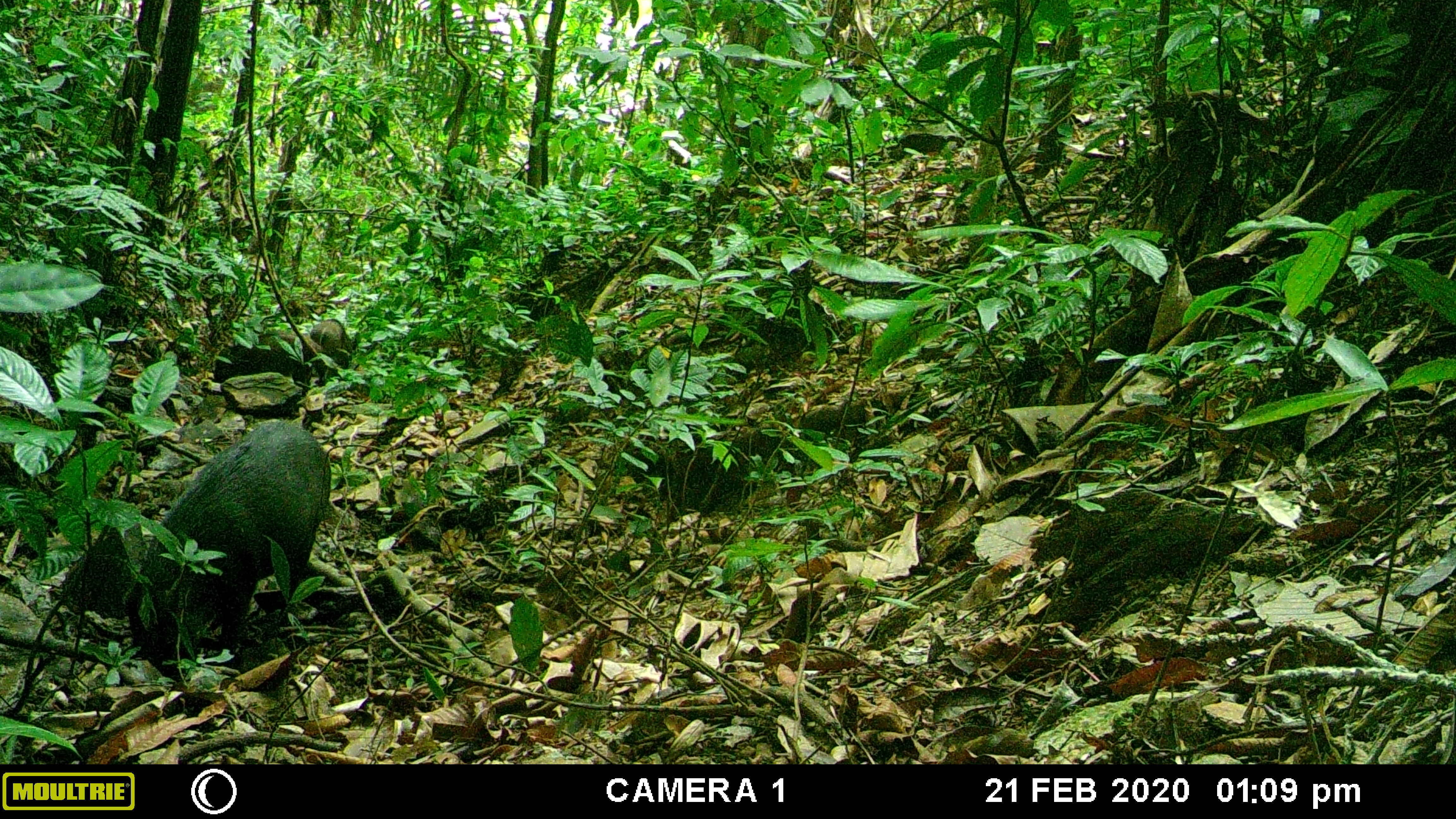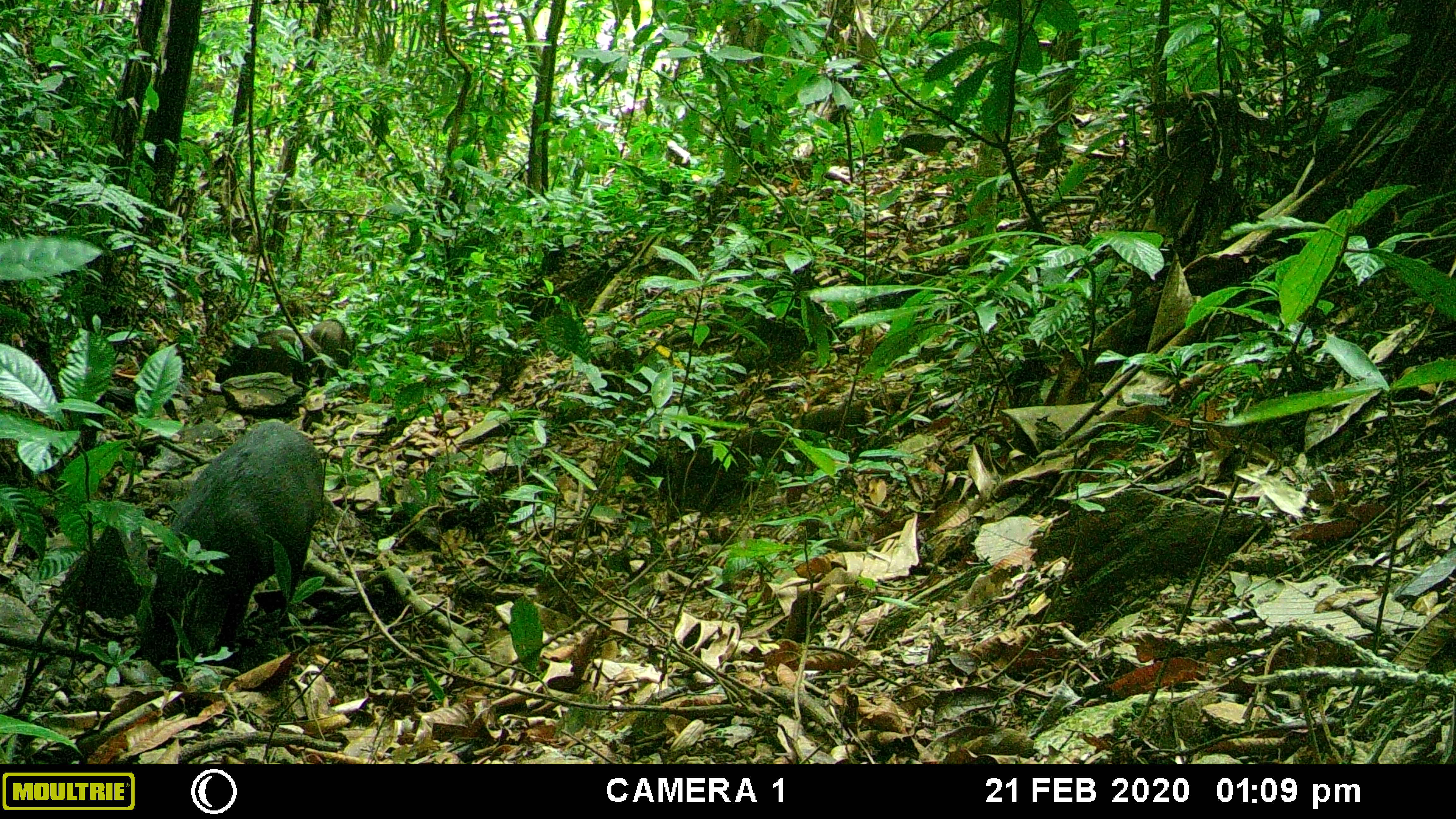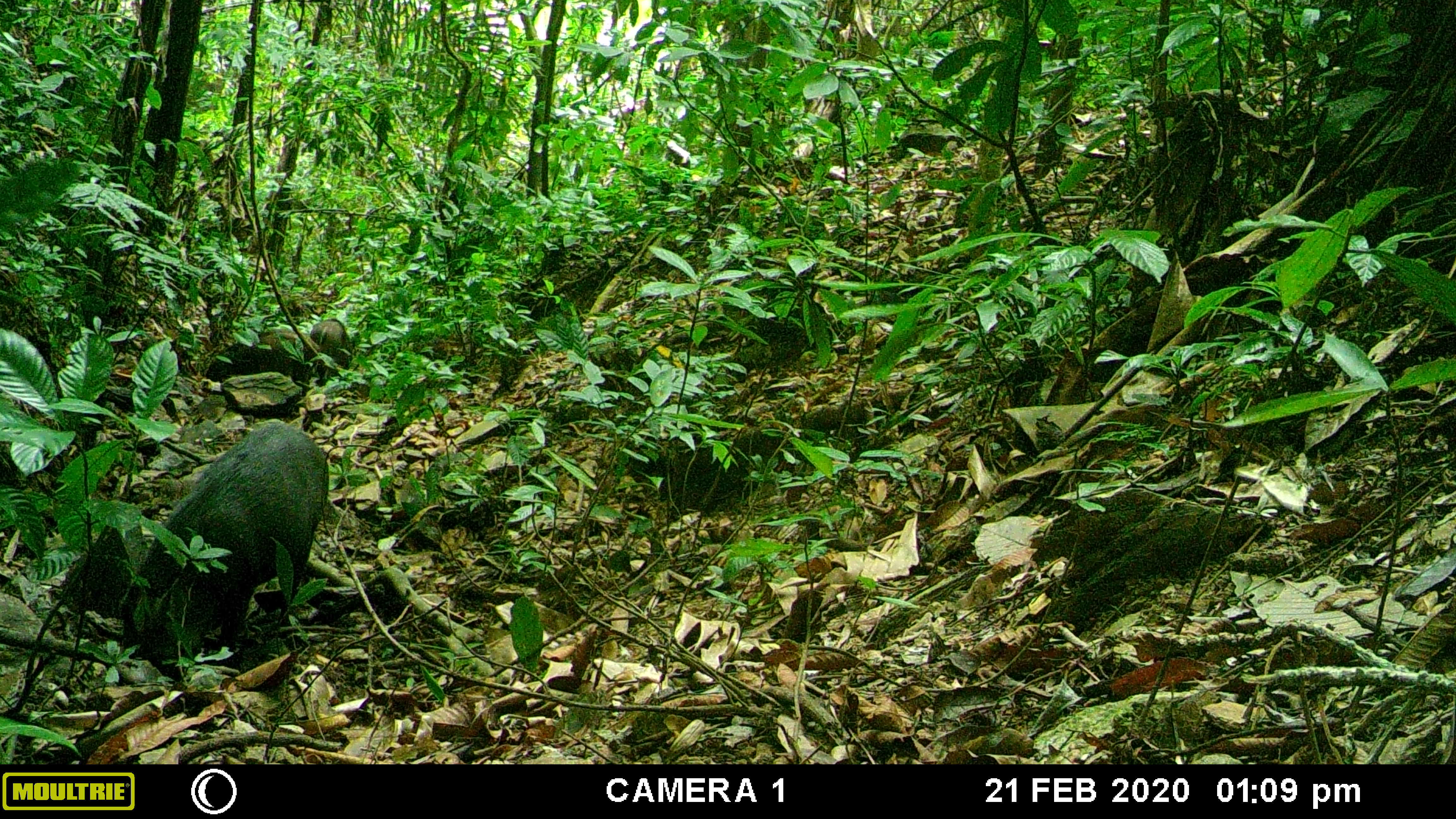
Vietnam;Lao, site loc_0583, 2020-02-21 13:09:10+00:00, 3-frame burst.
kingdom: Animalia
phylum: Chordata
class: Mammalia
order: Artiodactyla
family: Suidae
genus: Sus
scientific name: Sus scrofa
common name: eurasian wild pig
Eurasian wild pig (Sus scrofa). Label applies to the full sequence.